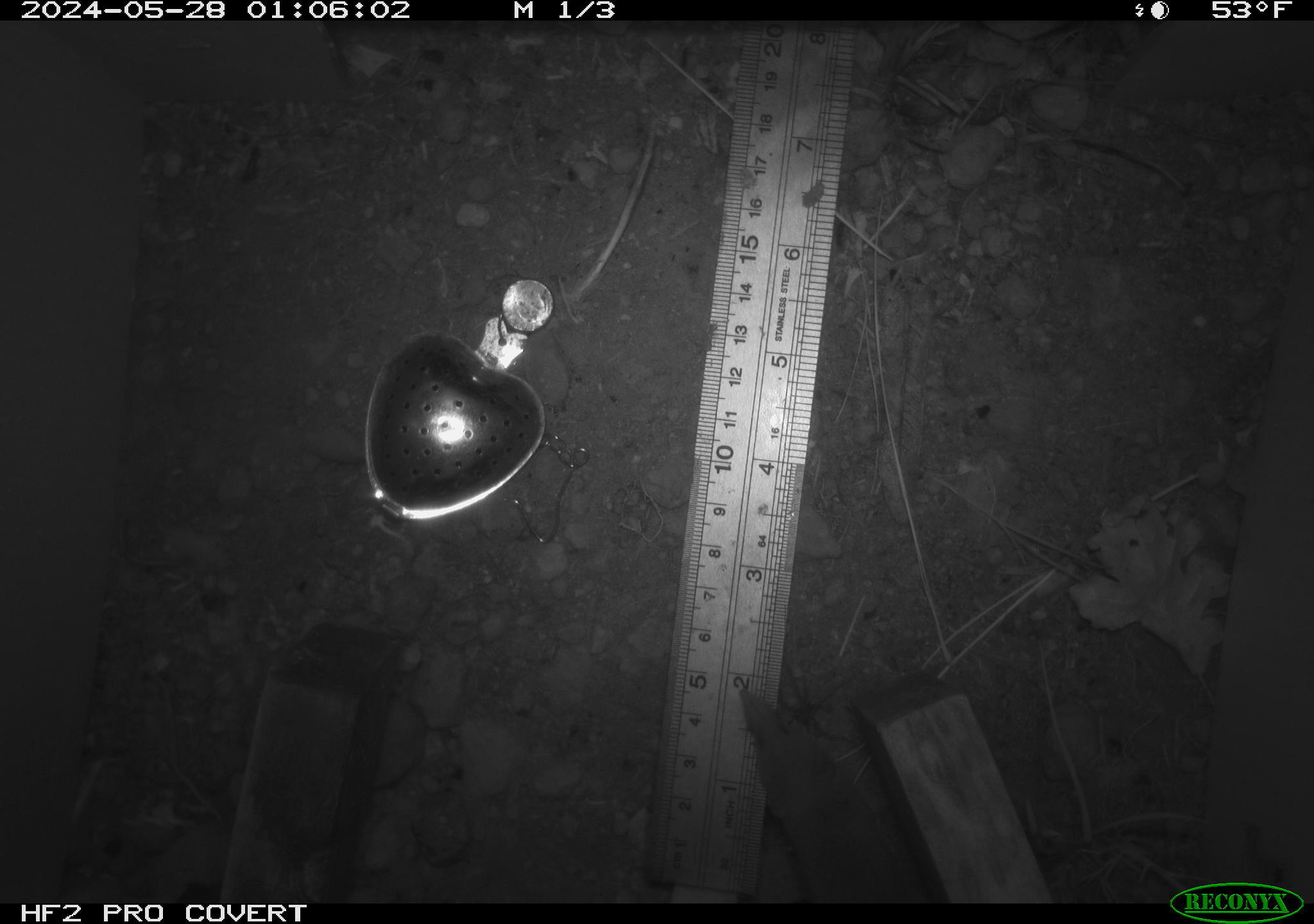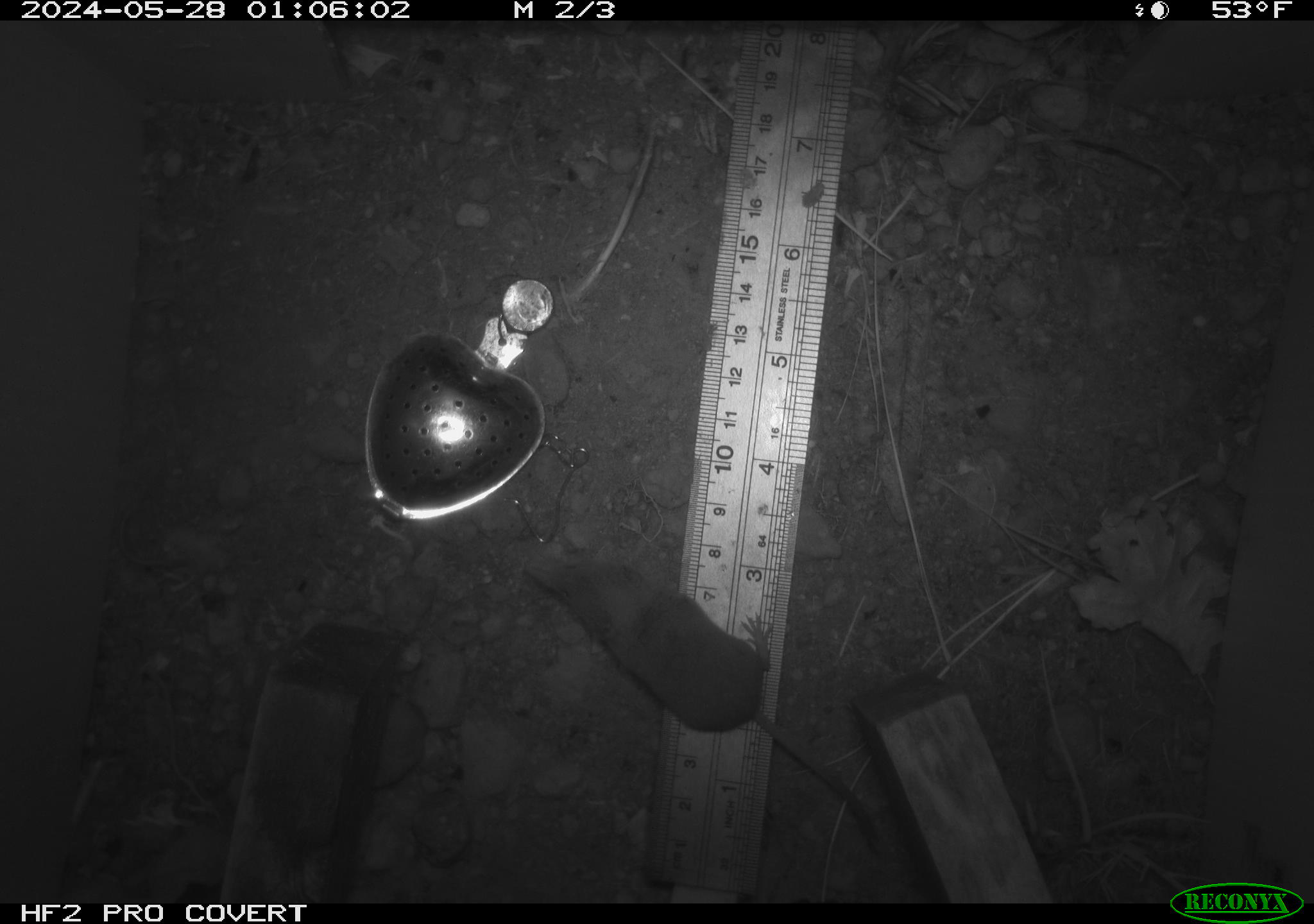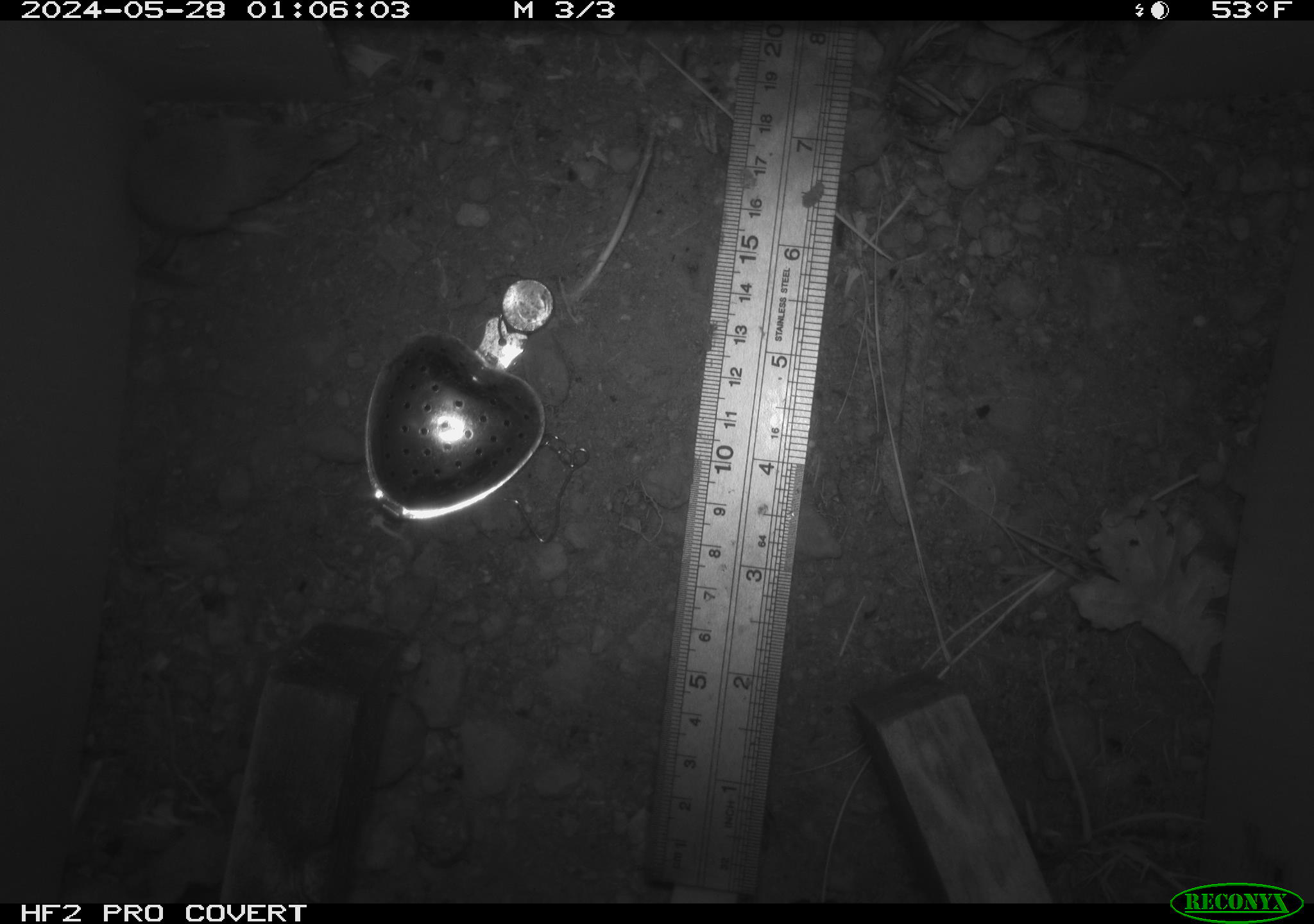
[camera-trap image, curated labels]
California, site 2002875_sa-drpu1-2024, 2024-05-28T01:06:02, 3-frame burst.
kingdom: Animalia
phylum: Chordata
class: Mammalia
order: Eulipotyphla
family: Soricidae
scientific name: Soricidae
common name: shrews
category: soricidae family